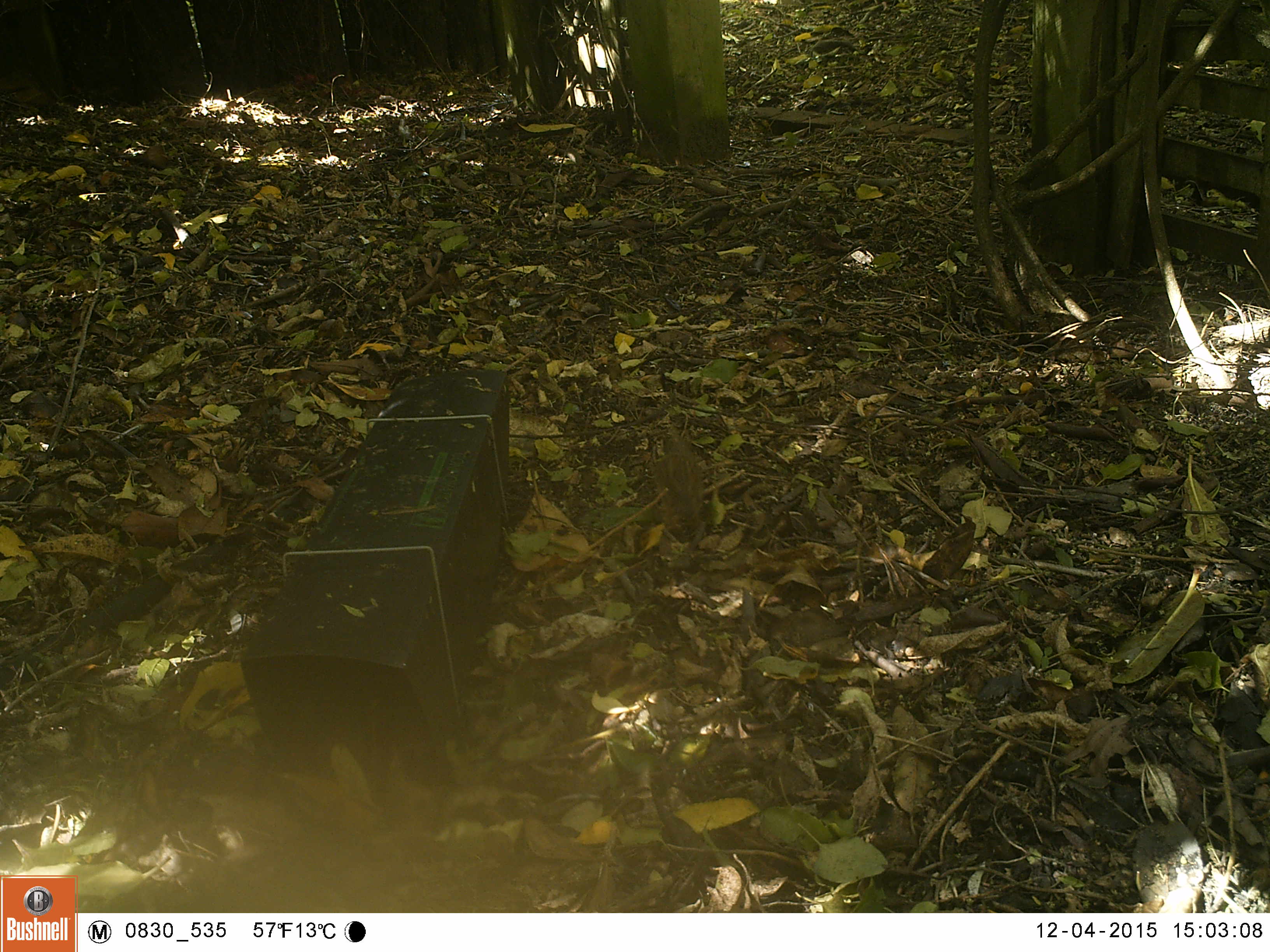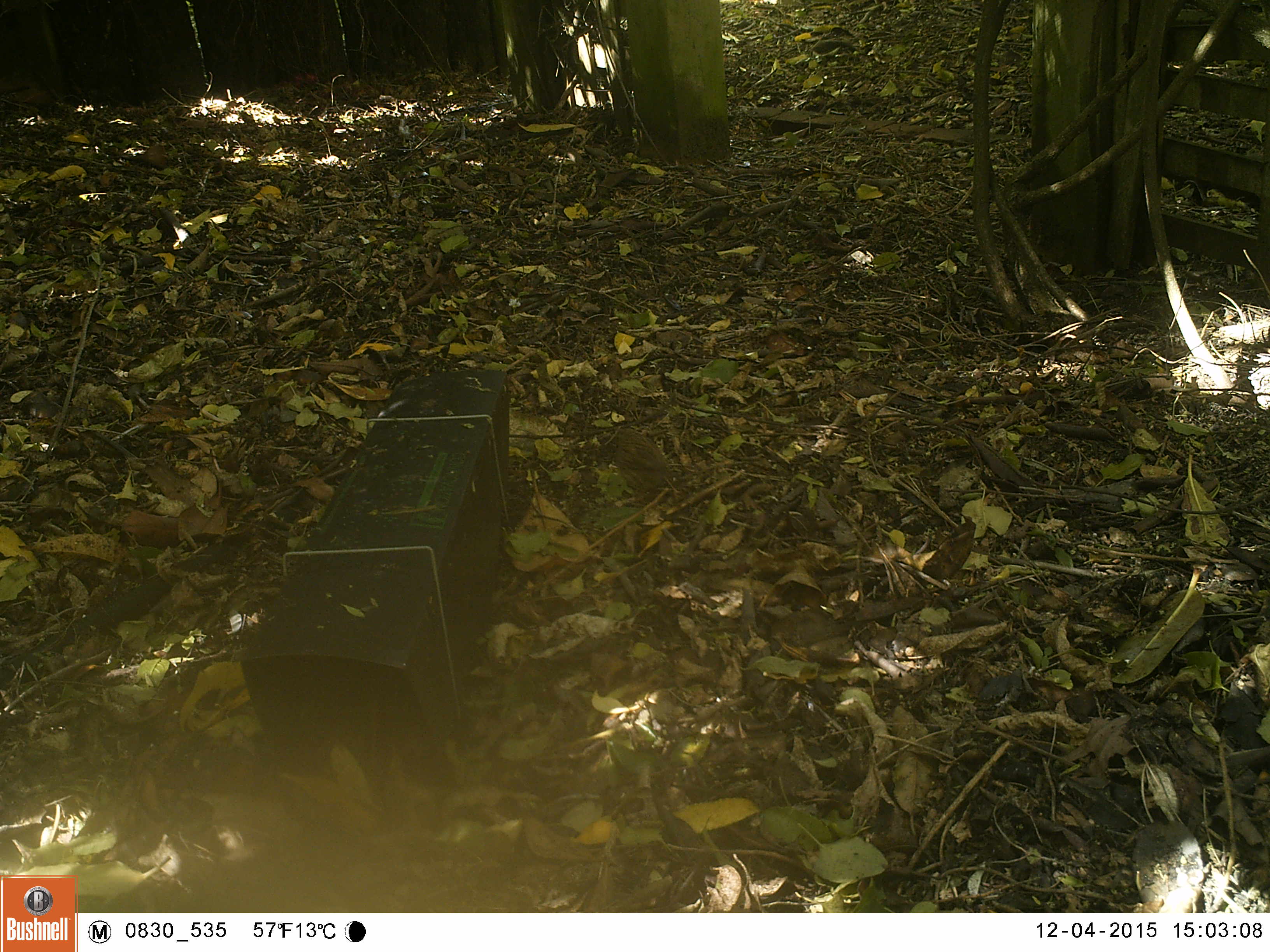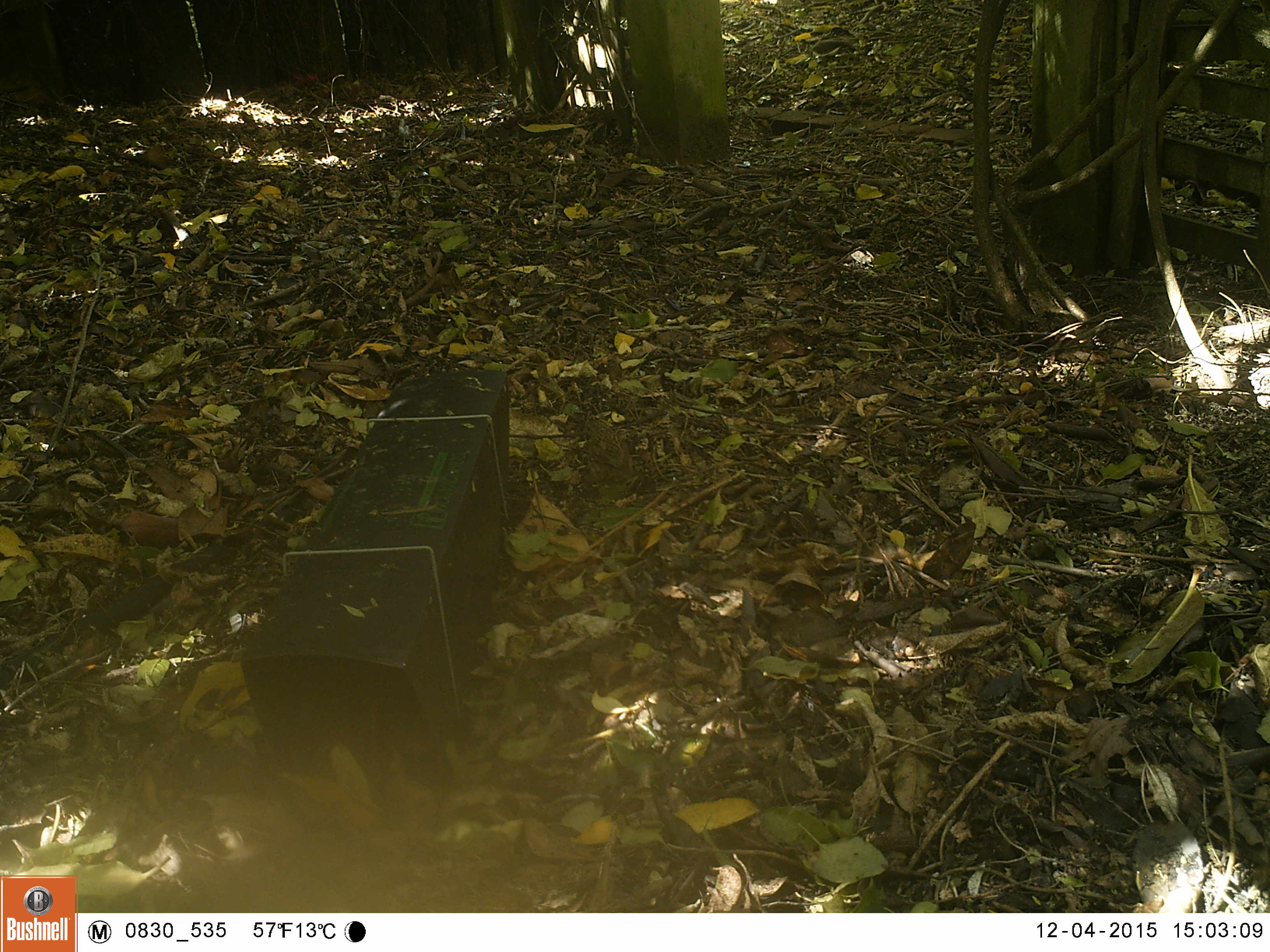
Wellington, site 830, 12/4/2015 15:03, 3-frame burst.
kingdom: Animalia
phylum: Chordata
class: Aves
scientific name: Aves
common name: bird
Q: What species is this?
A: Bird (Aves).